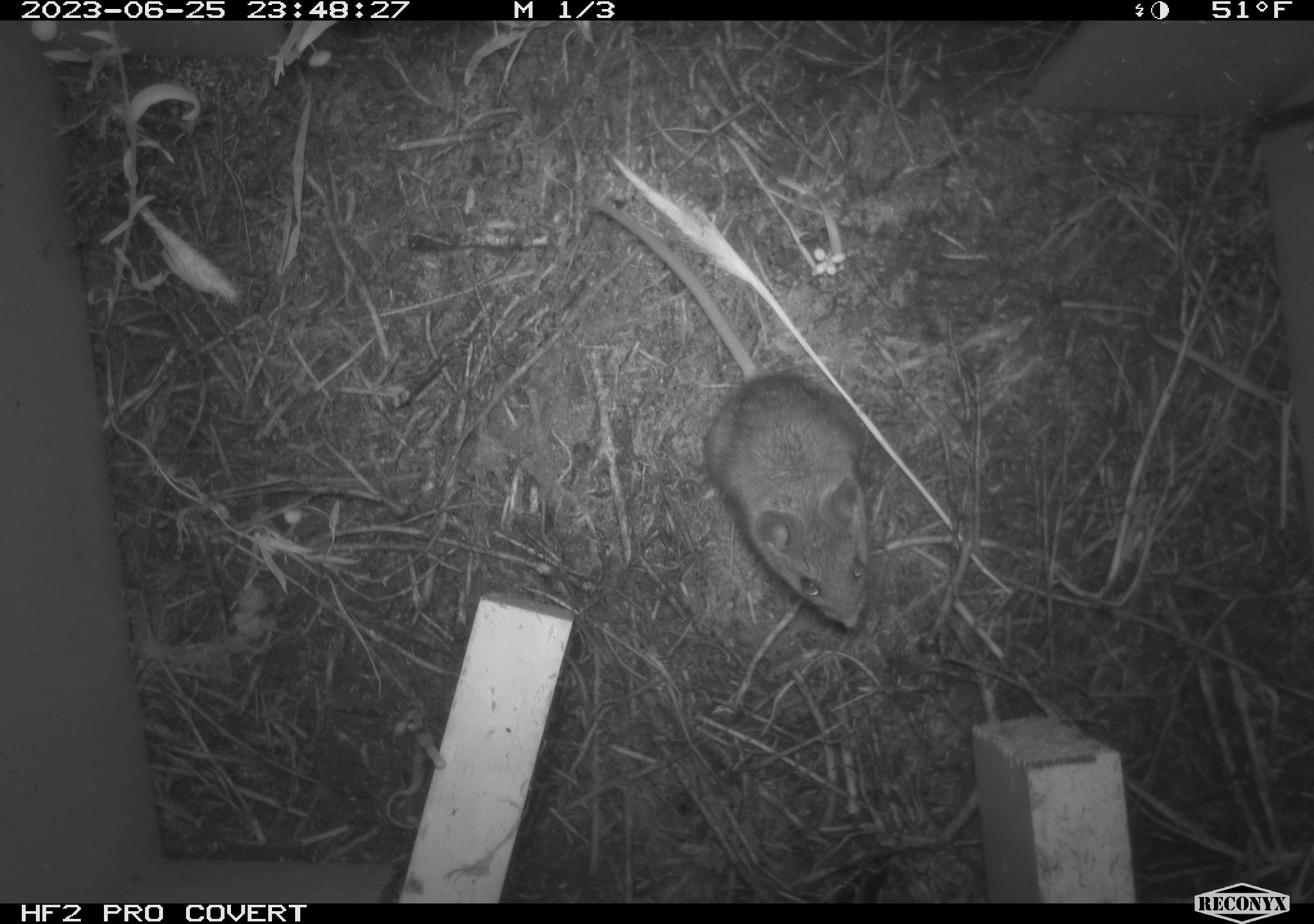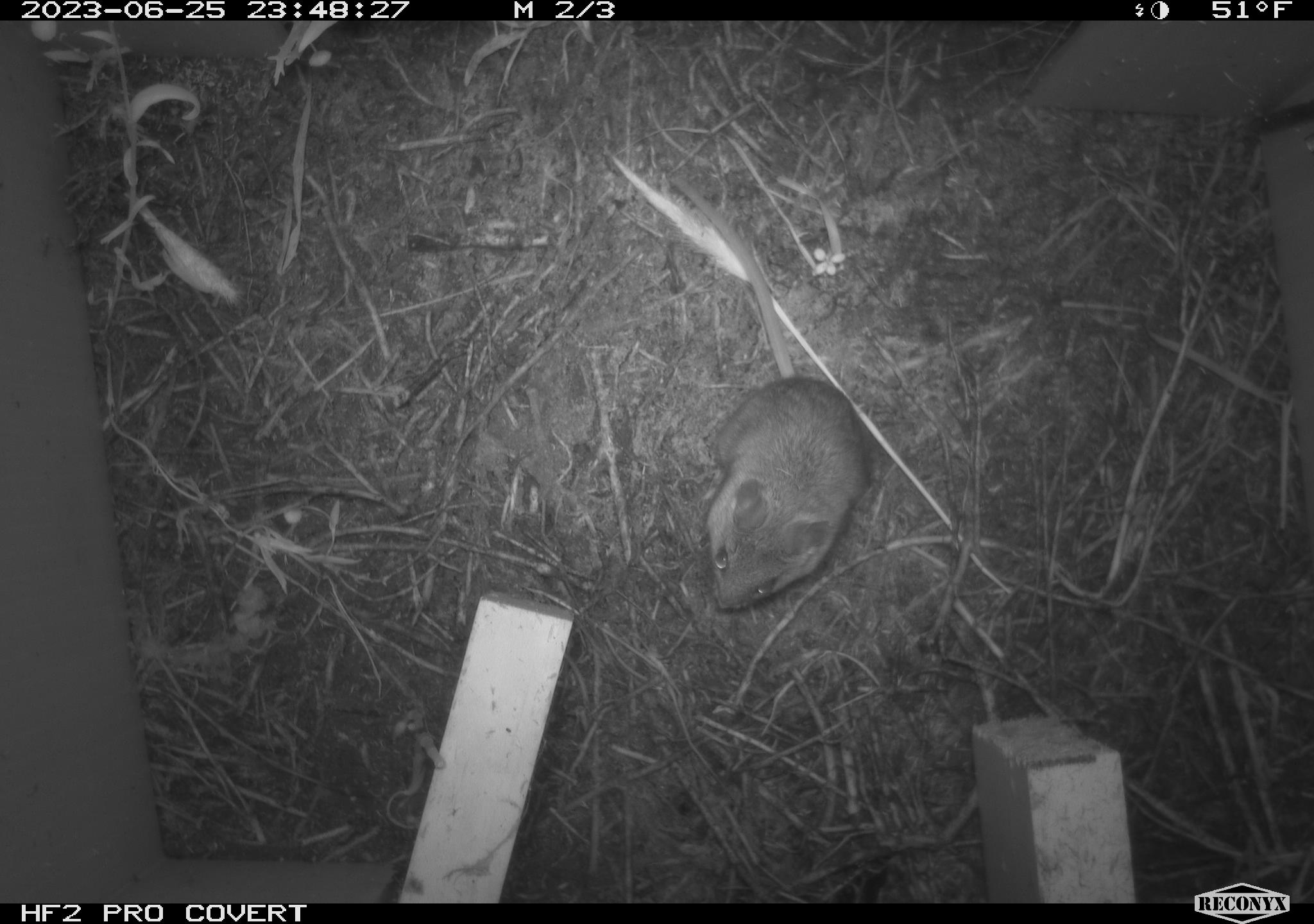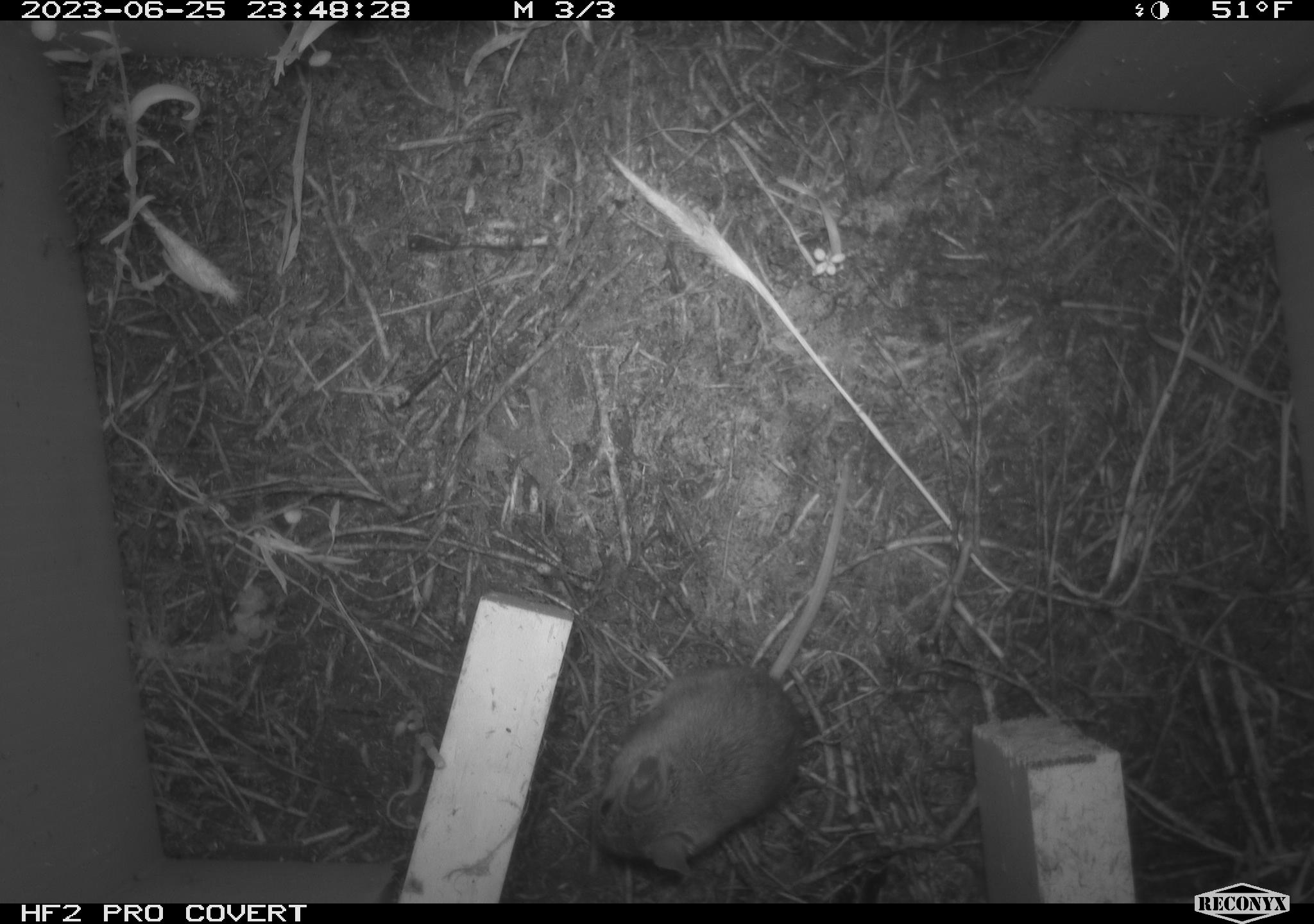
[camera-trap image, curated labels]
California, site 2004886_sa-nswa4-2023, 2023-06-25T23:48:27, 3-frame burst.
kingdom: Animalia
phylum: Chordata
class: Mammalia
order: Rodentia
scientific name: Rodentia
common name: mouse species